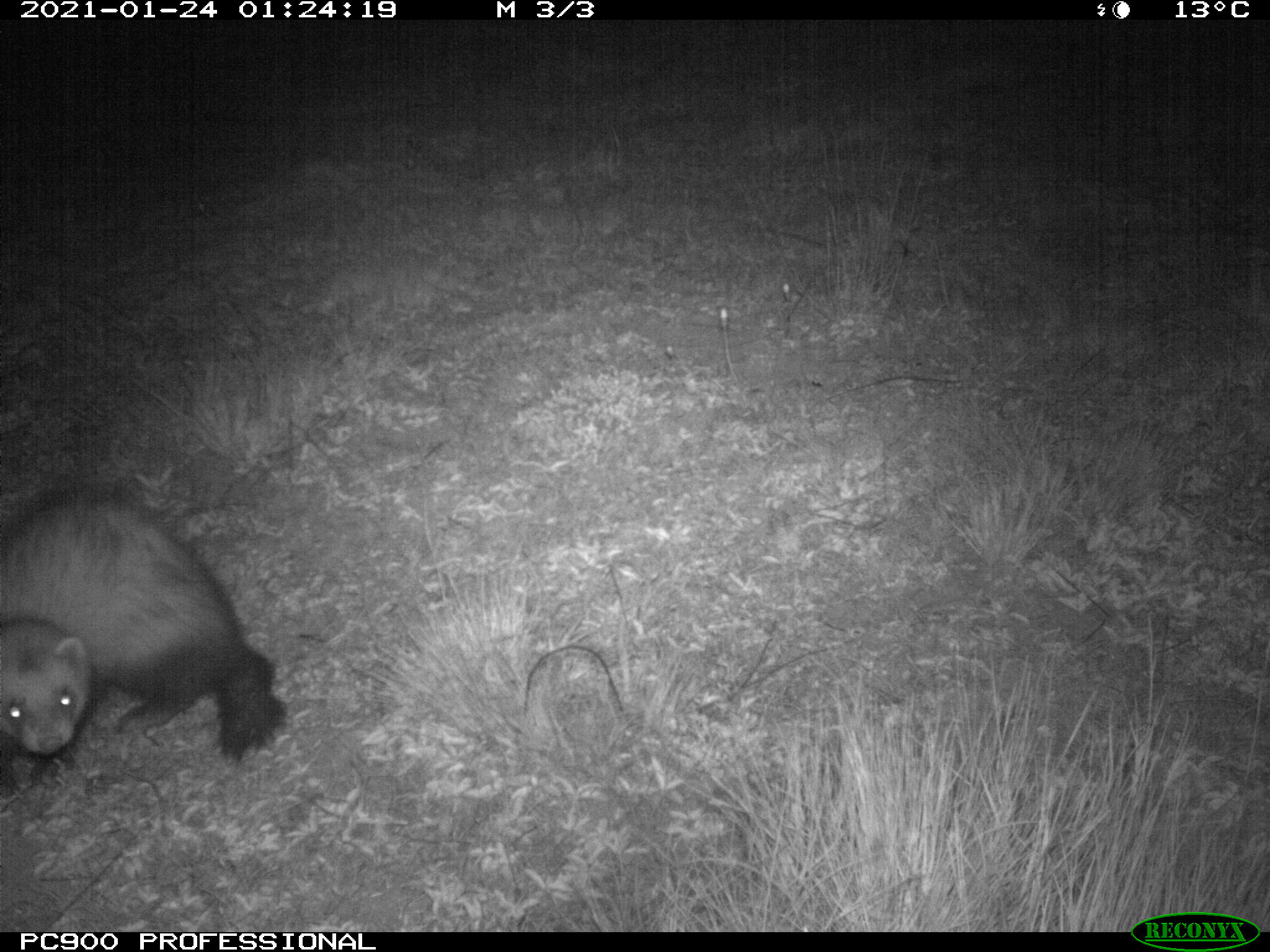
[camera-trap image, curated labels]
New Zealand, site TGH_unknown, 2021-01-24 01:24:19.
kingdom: Animalia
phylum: Chordata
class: Mammalia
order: Carnivora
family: Mustelidae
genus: Mustela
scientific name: Mustela furo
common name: ferret